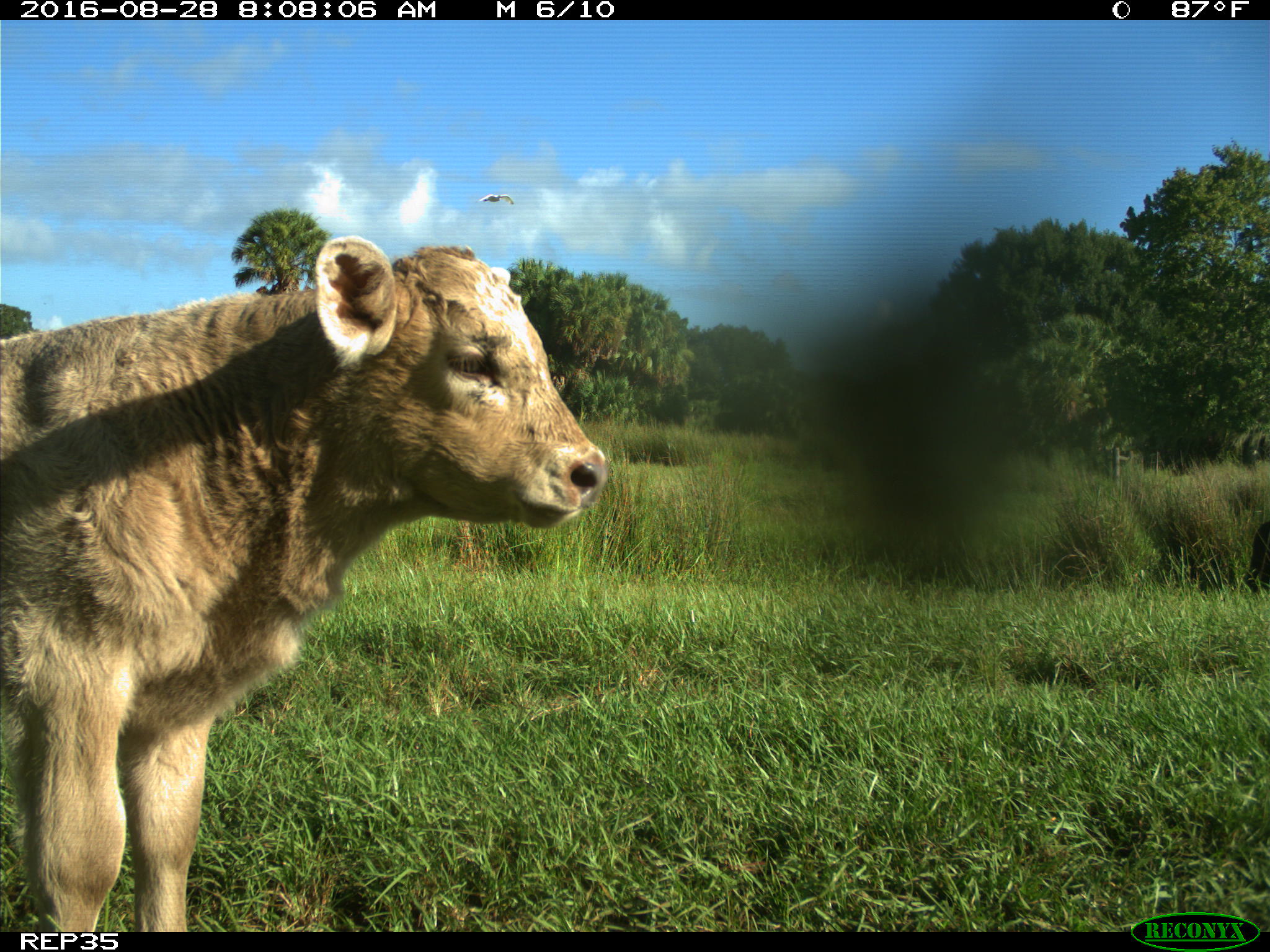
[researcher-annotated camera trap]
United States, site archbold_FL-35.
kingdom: Animalia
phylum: Chordata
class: Mammalia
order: Artiodactyla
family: Bovidae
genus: Bos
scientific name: Bos taurus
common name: domestic cow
Bos taurus (domestic cow).